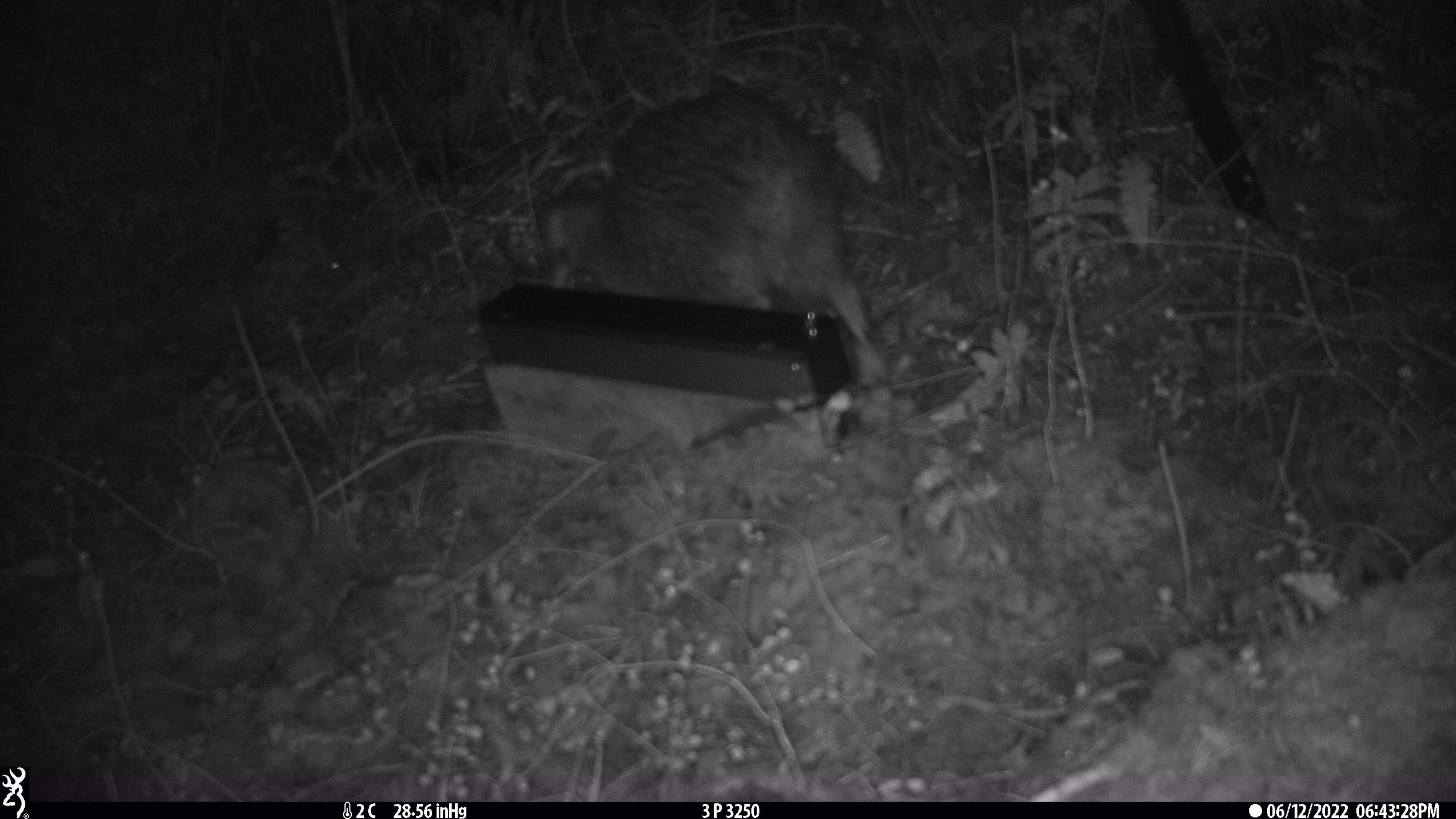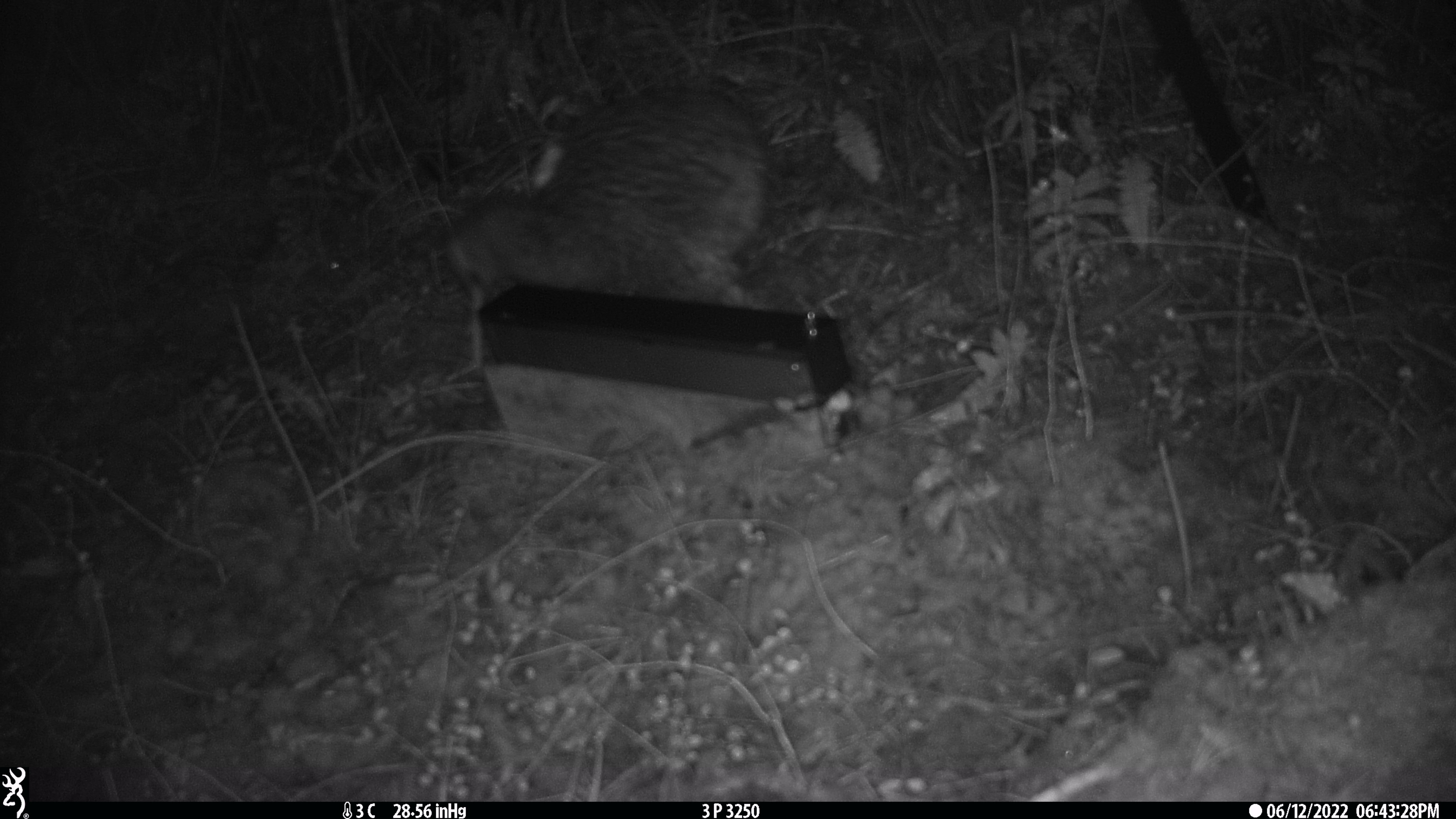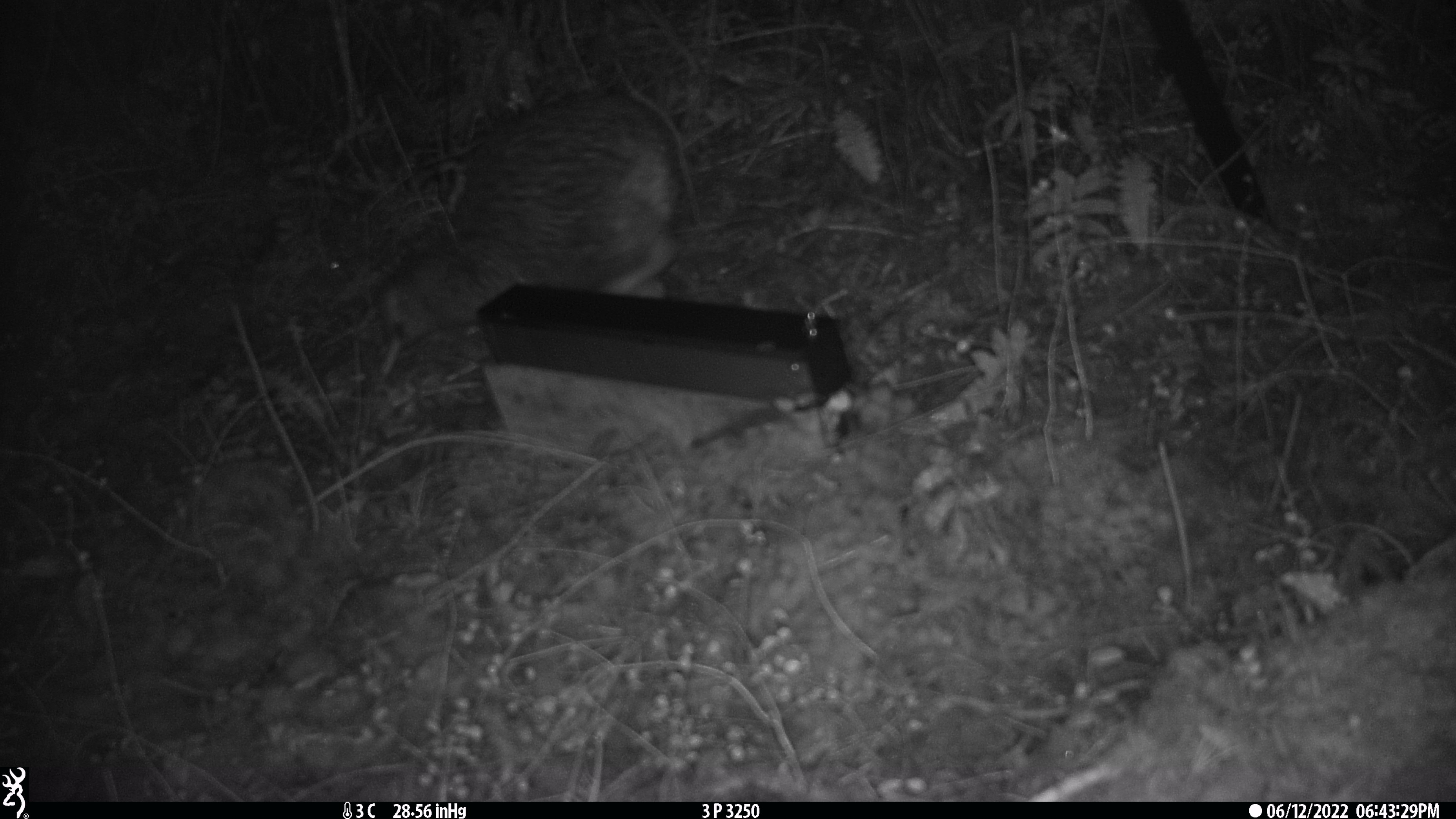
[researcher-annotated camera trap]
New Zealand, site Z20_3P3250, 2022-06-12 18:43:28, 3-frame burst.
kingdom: Animalia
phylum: Chordata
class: Aves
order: Apterygiformes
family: Apterygidae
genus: Apteryx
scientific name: Apteryx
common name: kiwi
Kiwi (Apteryx).